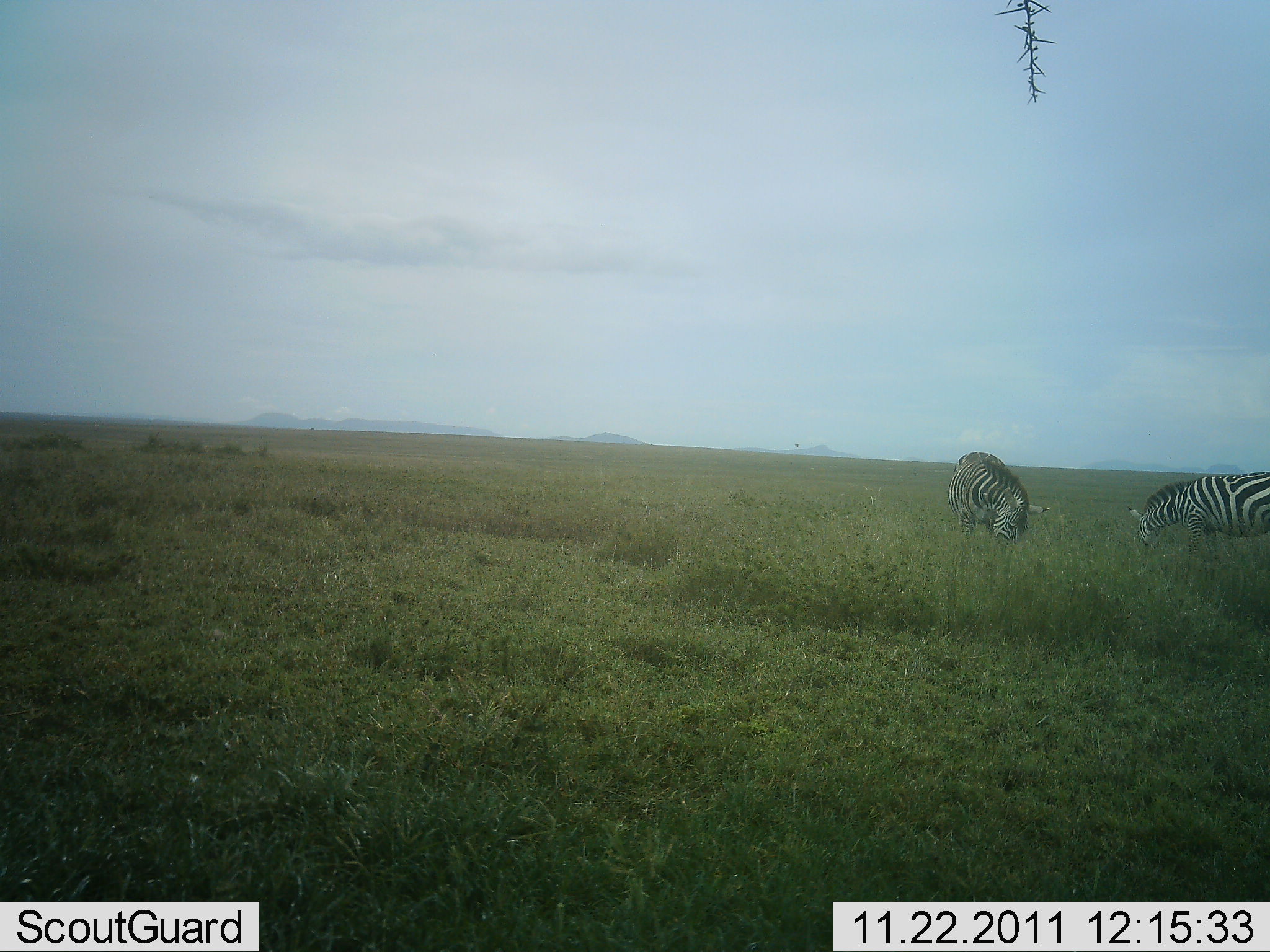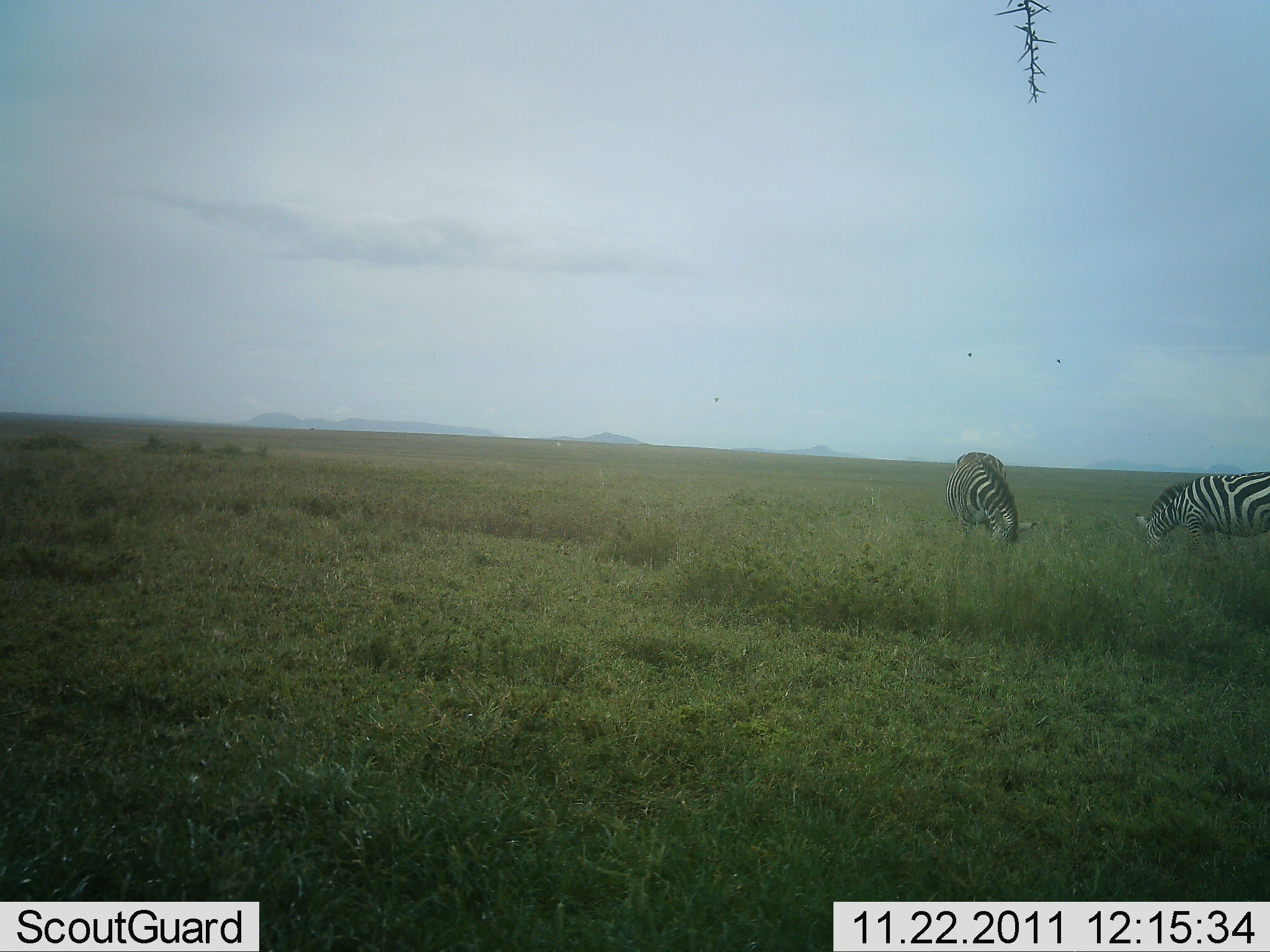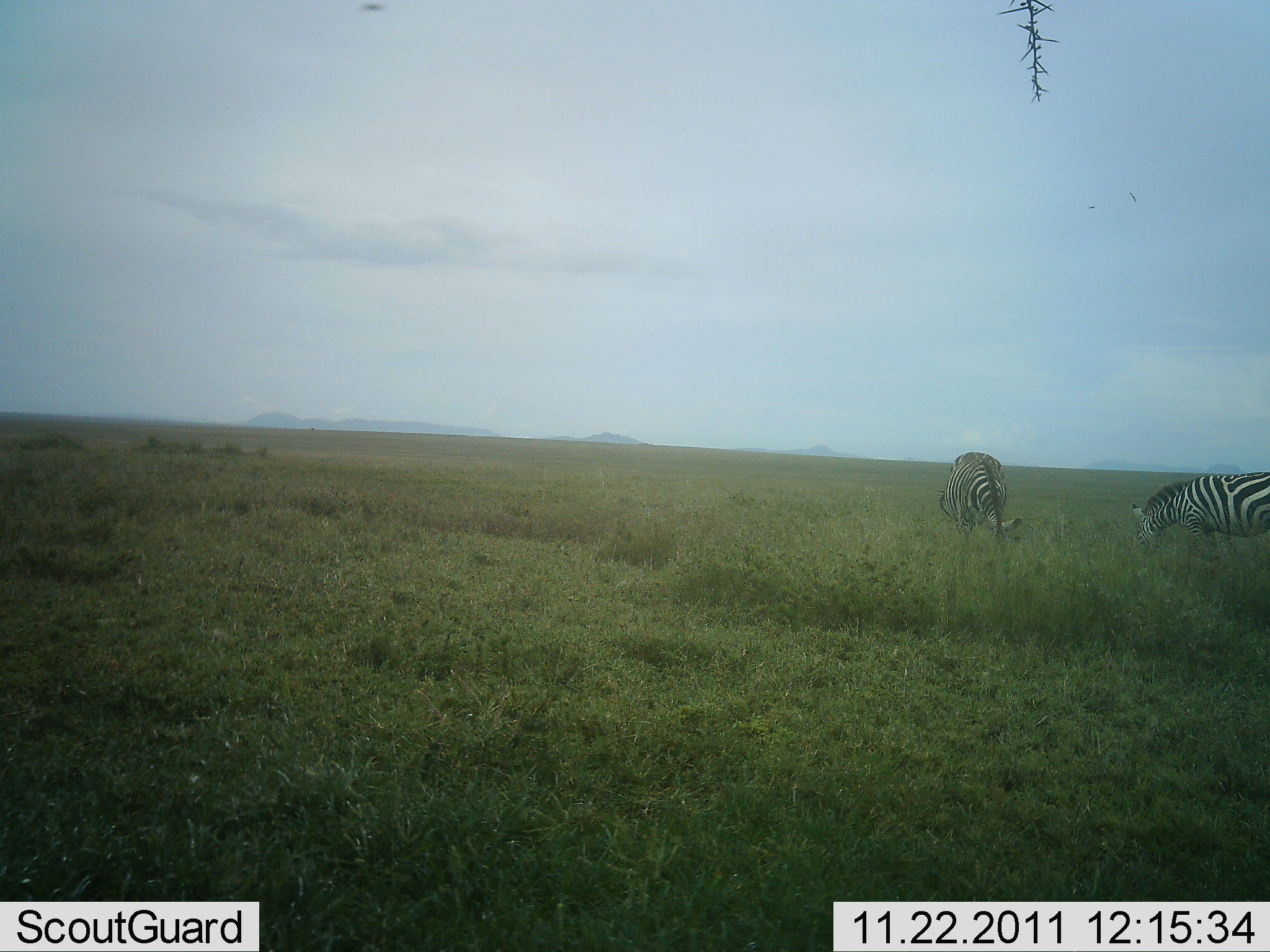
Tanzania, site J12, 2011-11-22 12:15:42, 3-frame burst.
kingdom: Animalia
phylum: Chordata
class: Mammalia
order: Perissodactyla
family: Equidae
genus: Equus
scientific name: Equus quagga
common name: plains zebra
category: zebra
Zebra (plains zebra) (Equus quagga), count 2. Behavior (volunteer vote fractions): standing 12%, resting 0%, moving 0%, interacting 0%. Young present (vote fraction): 0%. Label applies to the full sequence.